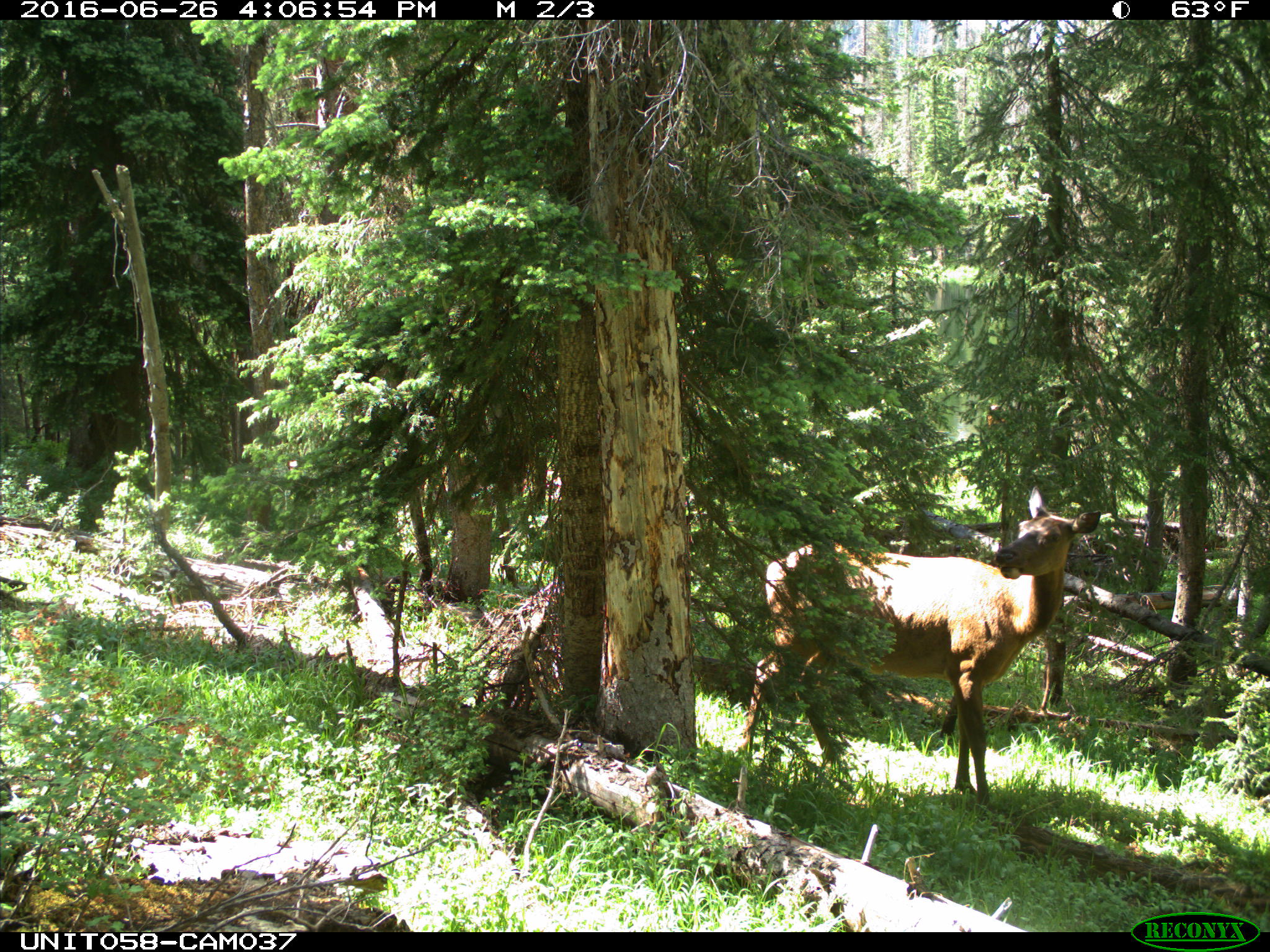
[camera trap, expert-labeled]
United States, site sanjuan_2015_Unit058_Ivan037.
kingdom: Animalia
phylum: Chordata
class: Mammalia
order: Artiodactyla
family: Cervidae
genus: Cervus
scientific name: Cervus elaphus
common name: red deer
Cervus elaphus (red deer).